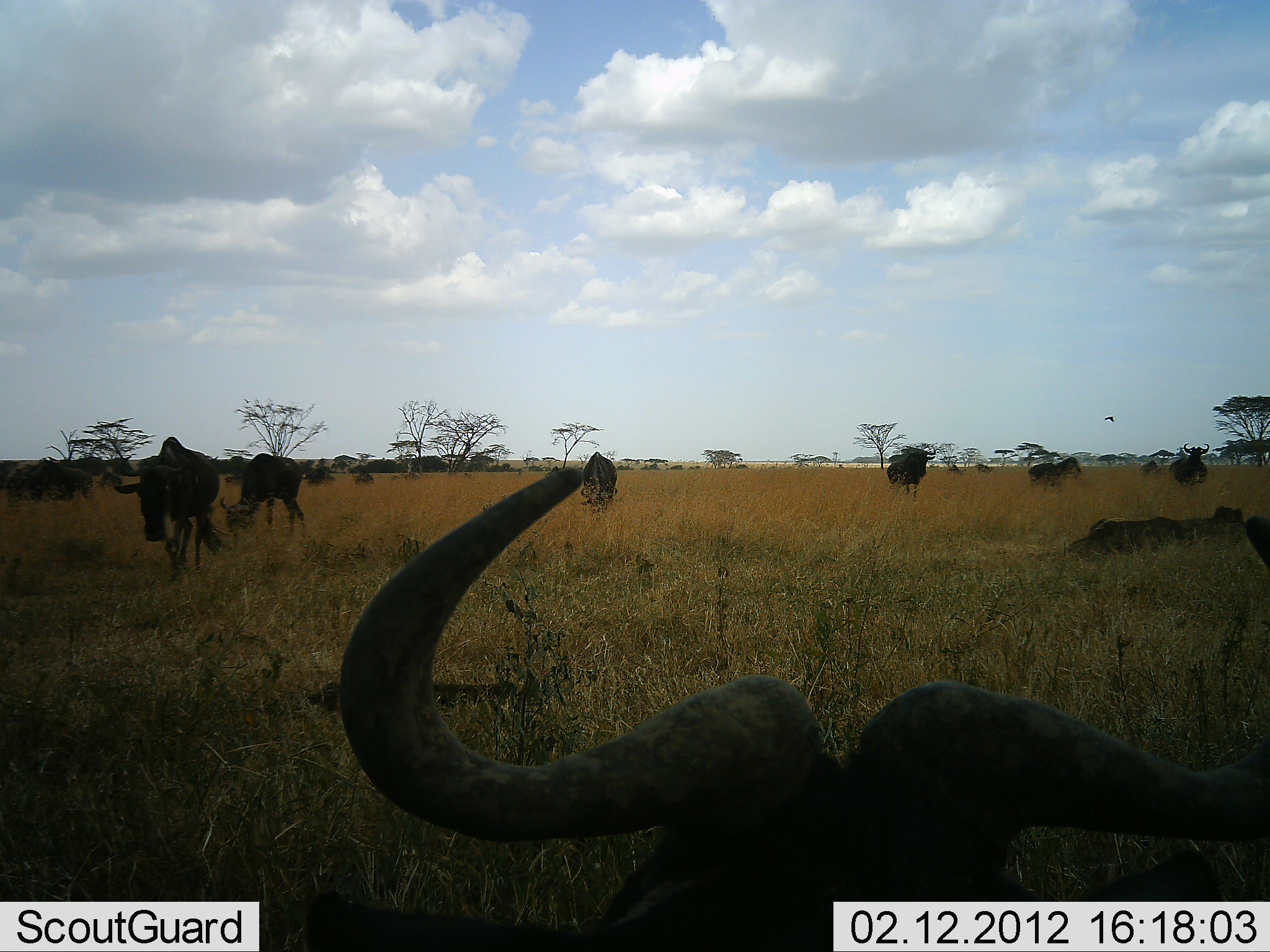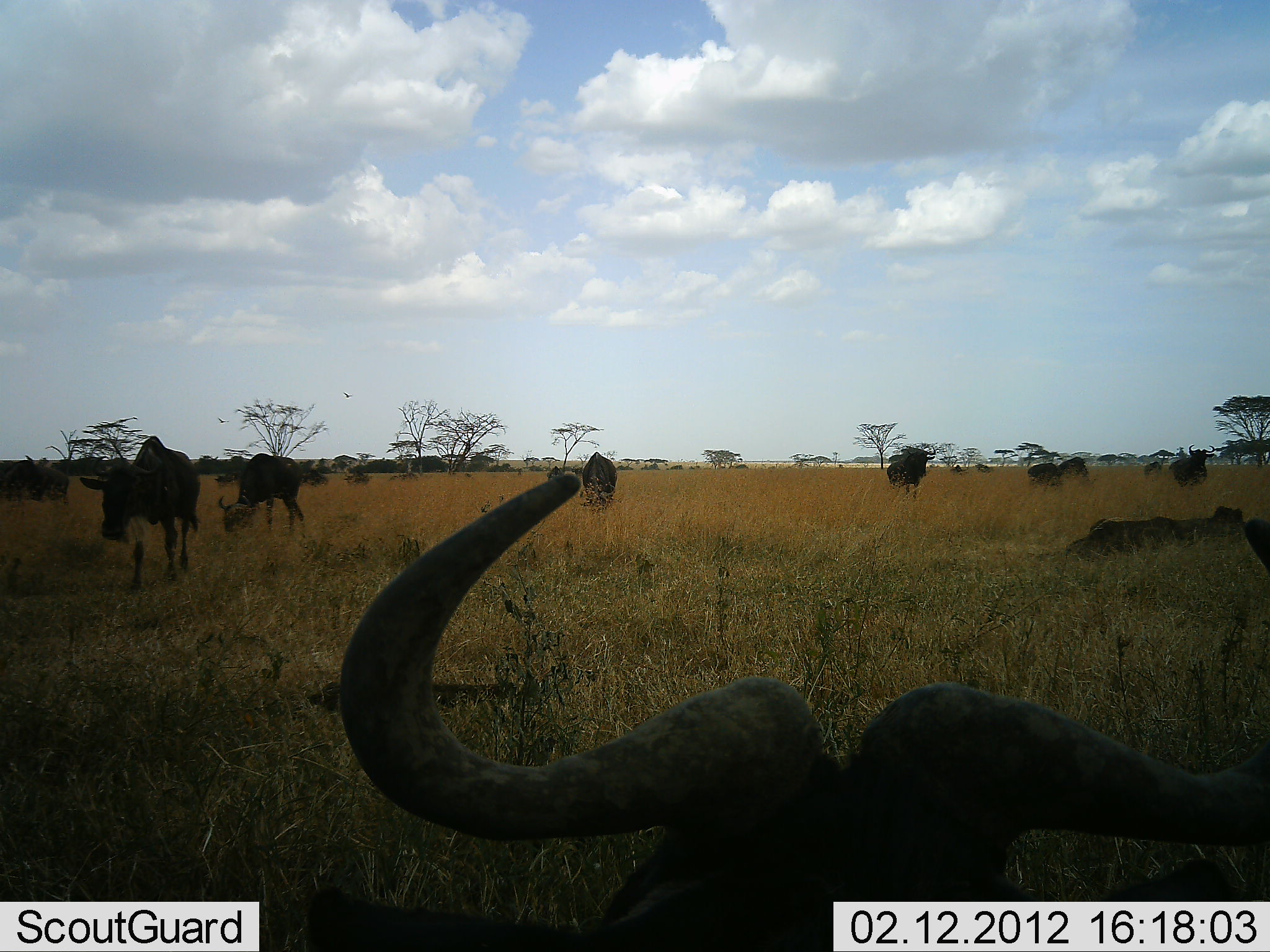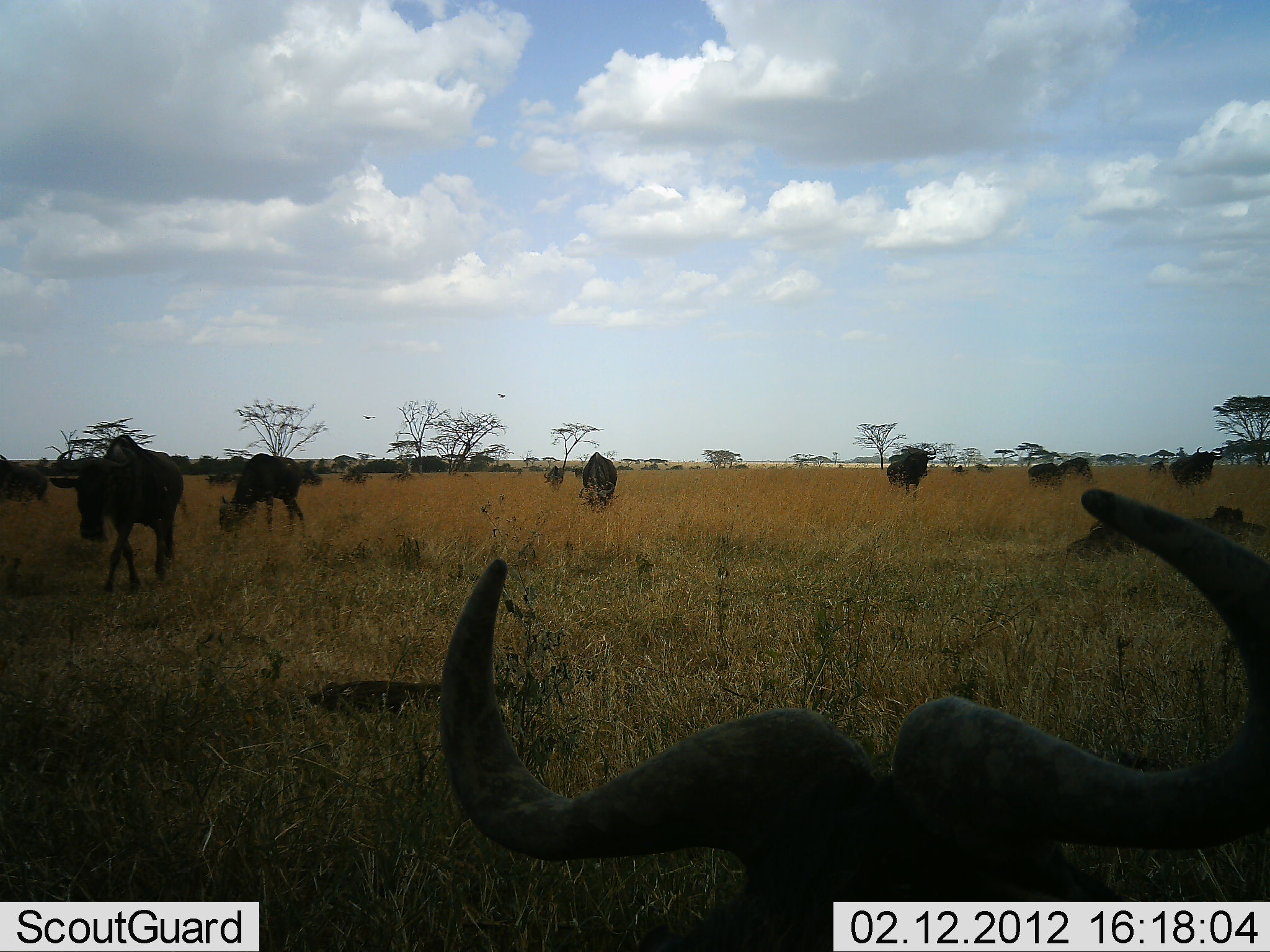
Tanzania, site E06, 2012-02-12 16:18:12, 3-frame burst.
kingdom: Animalia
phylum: Chordata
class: Mammalia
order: Artiodactyla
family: Bovidae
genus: Connochaetes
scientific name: Connochaetes taurinus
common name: blue wildebeest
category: wildebeest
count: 11-50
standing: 73%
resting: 59%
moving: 55%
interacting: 0%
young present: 5%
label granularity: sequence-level